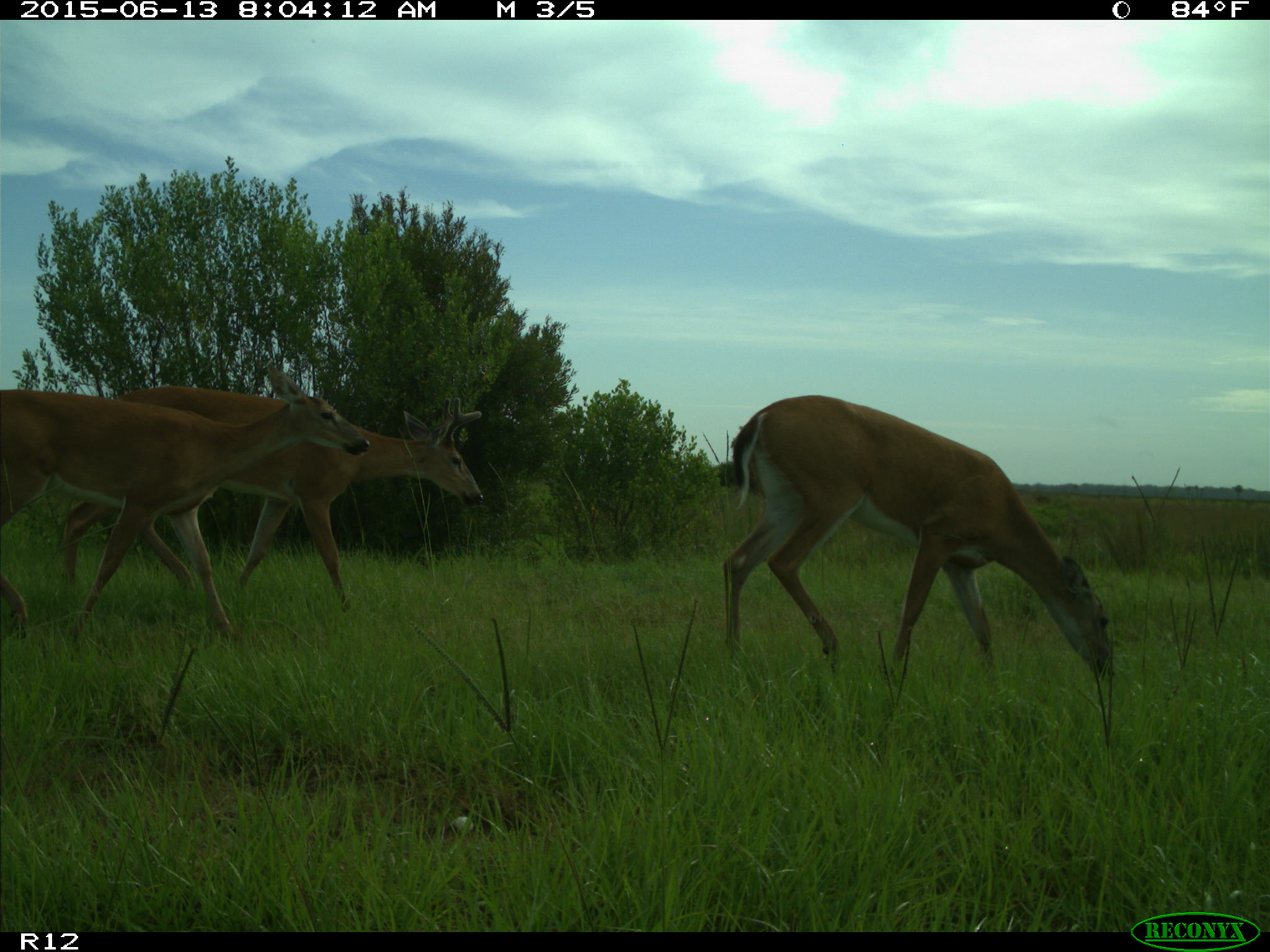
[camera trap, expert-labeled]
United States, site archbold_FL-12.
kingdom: Animalia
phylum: Chordata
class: Mammalia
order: Artiodactyla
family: Cervidae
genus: Odocoileus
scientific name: Odocoileus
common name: deer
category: unidentified deer